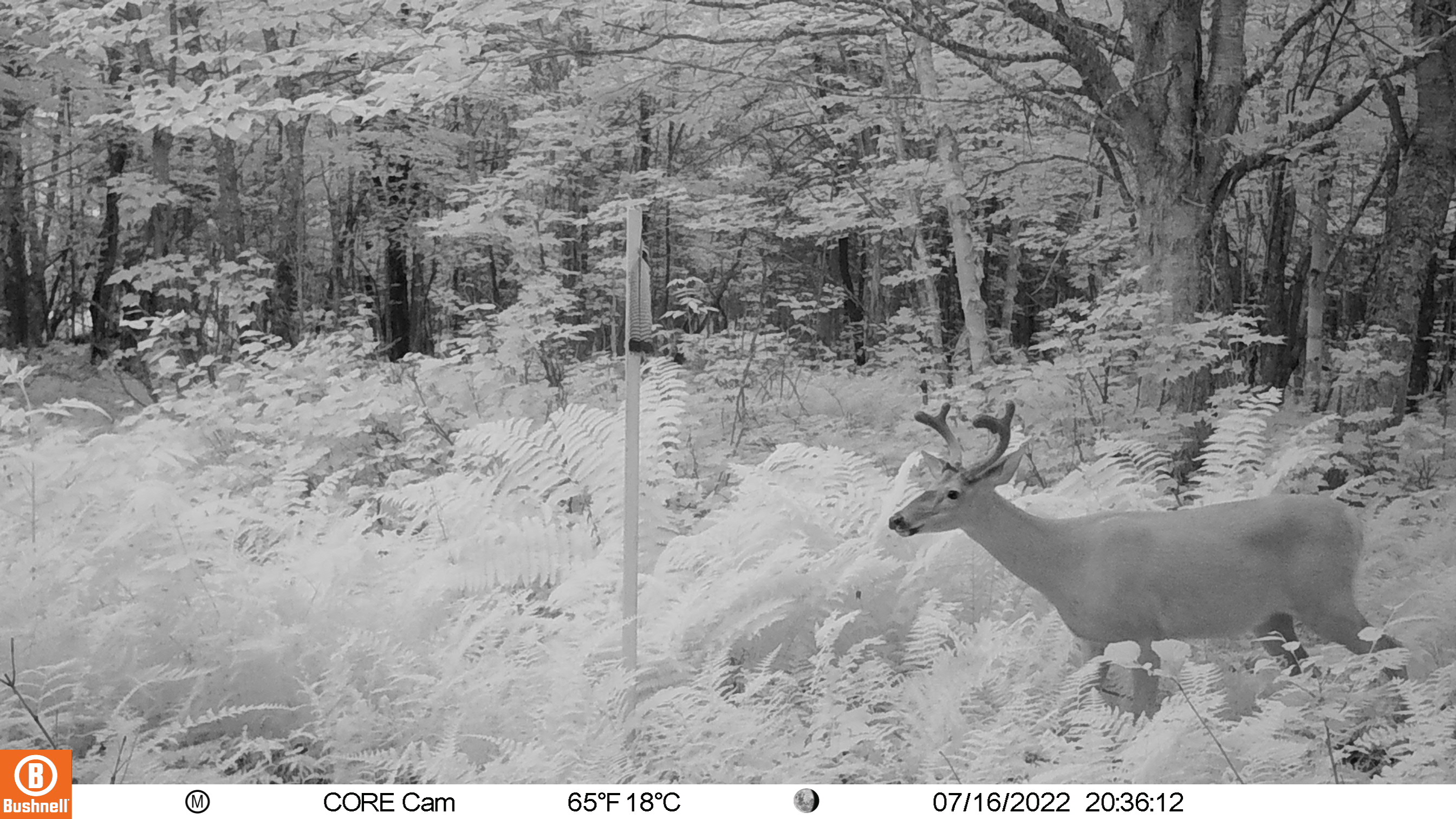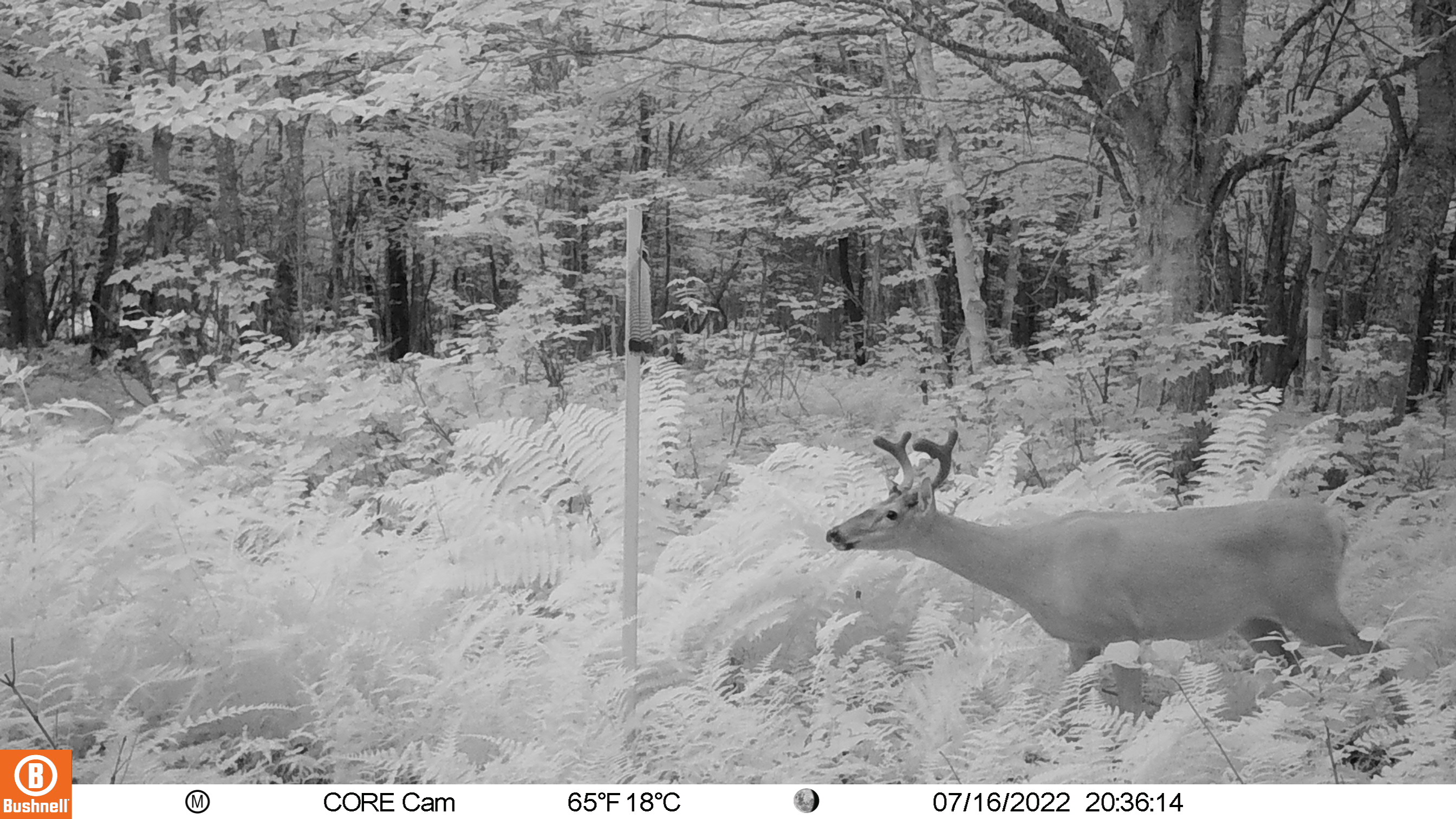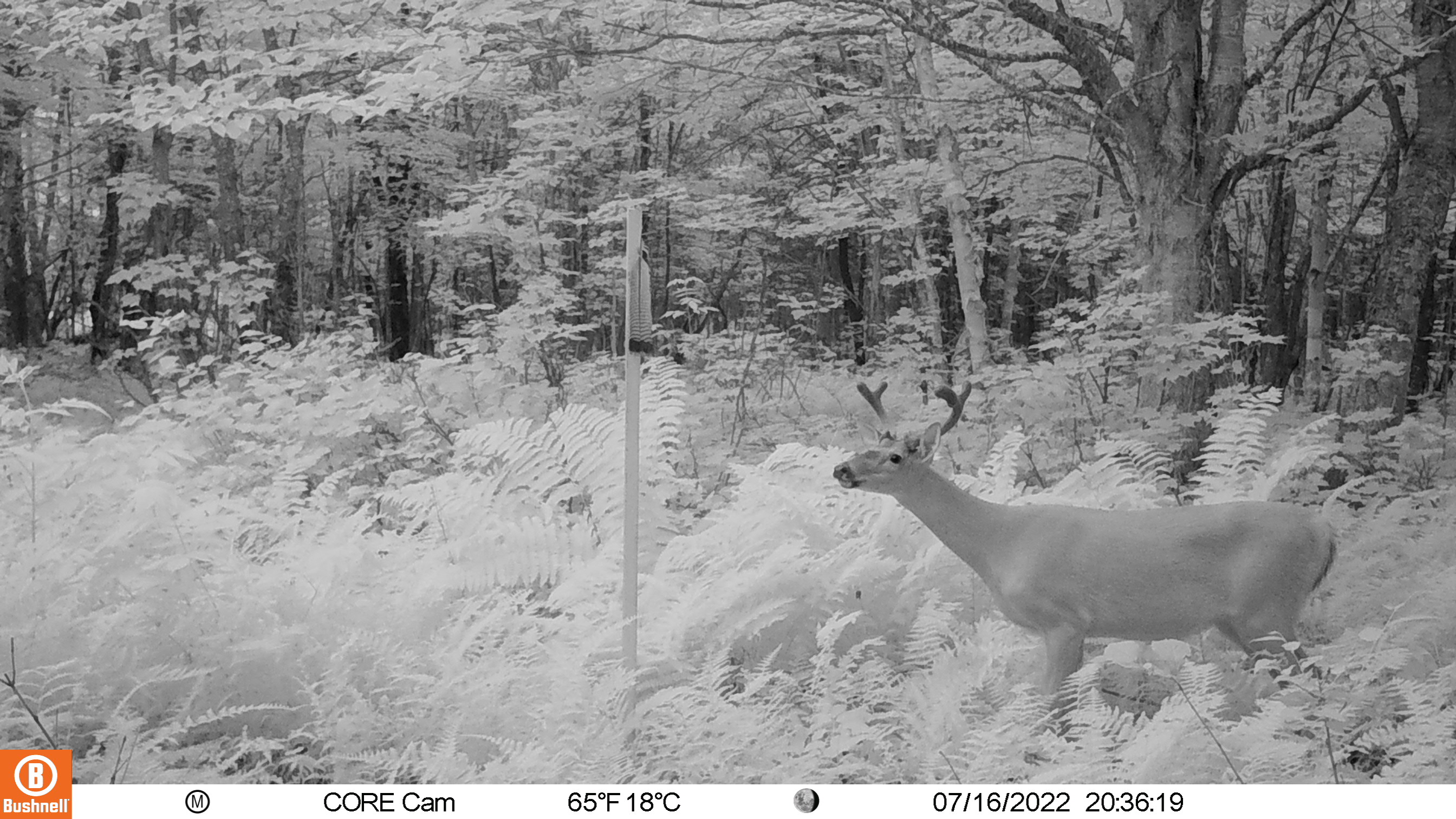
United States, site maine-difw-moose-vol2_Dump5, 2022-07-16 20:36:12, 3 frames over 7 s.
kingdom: Animalia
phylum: Chordata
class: Mammalia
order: Artiodactyla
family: Cervidae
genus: Odocoileus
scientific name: Odocoileus virginianus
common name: white-tailed deer